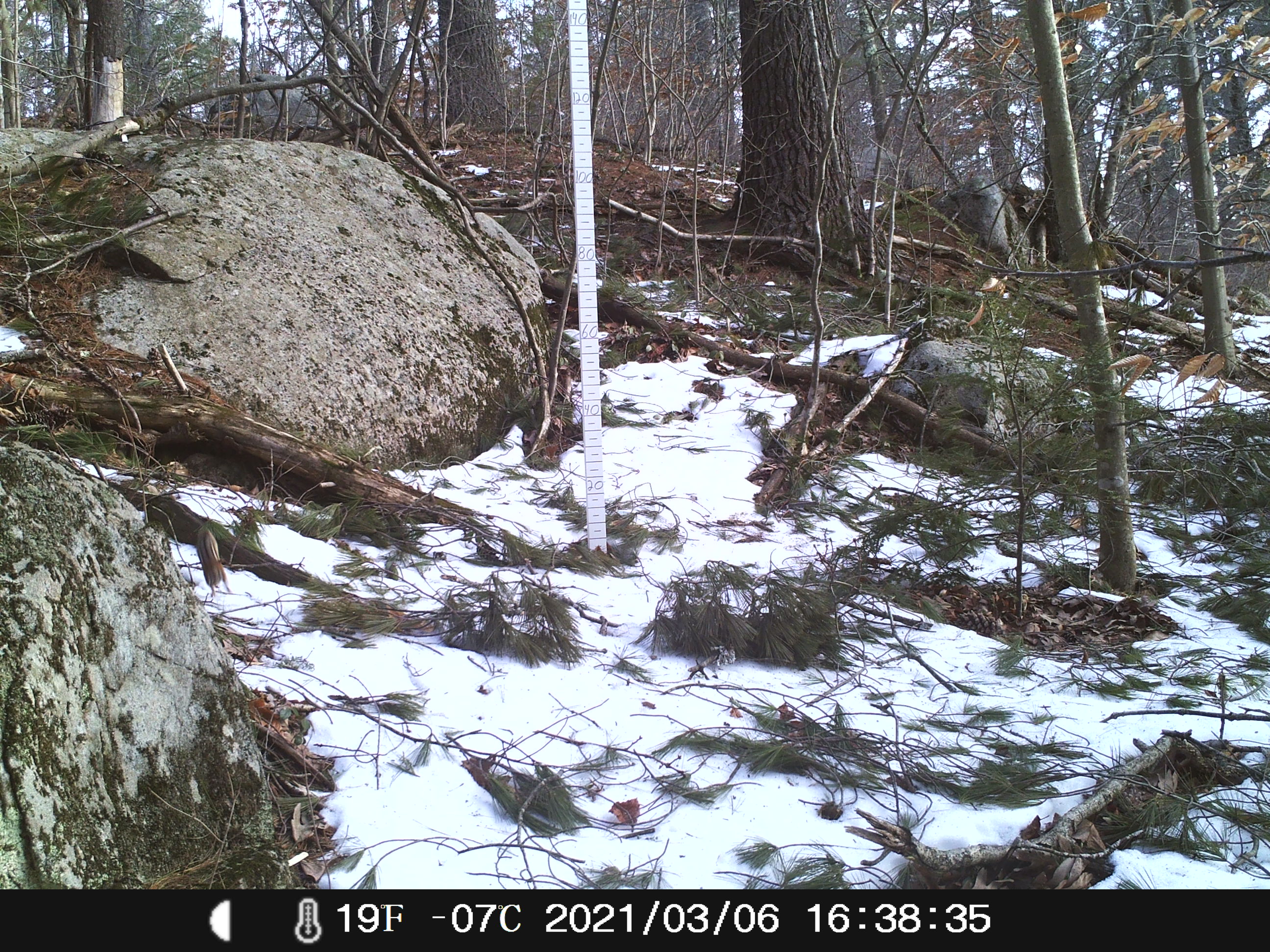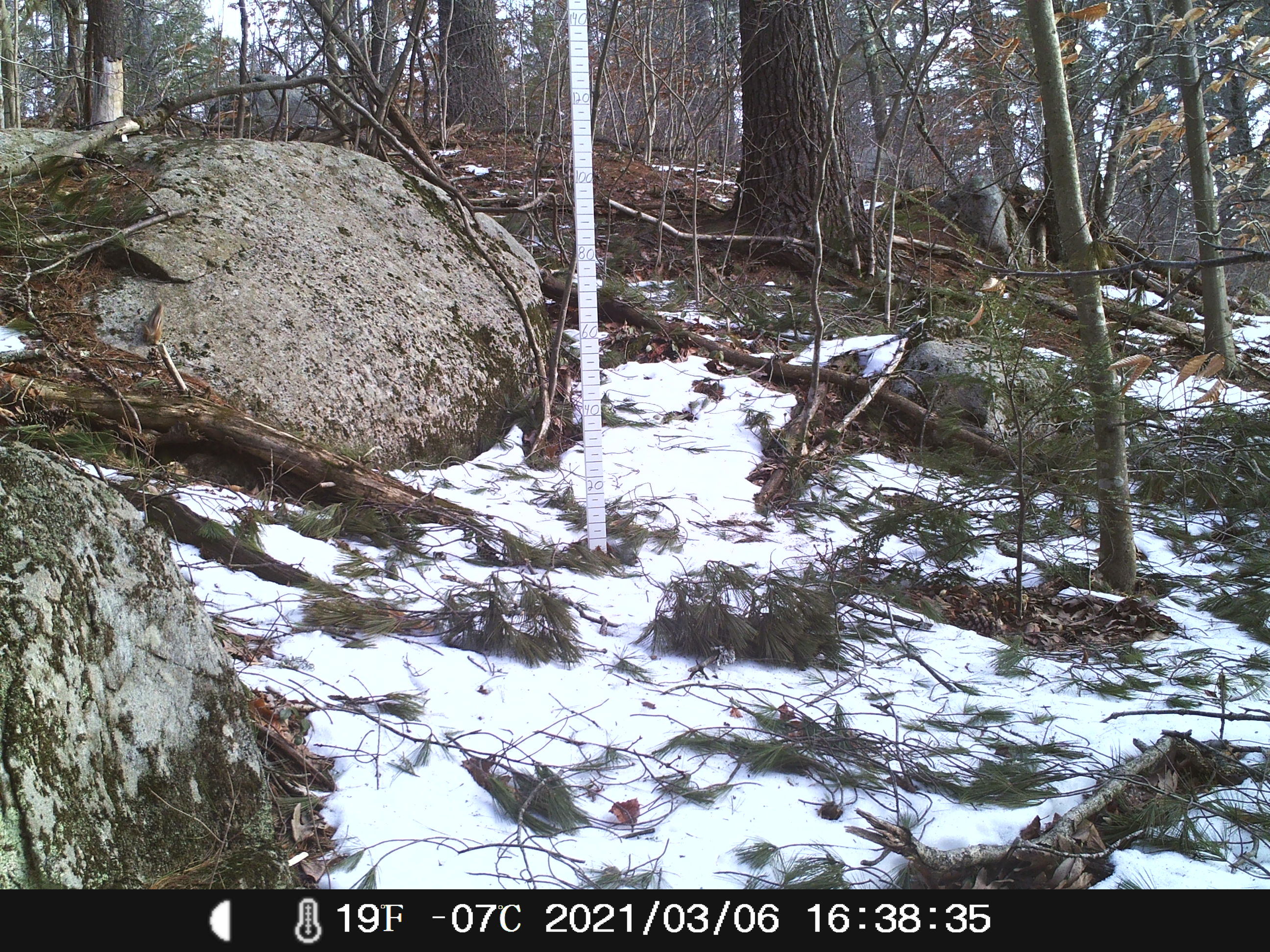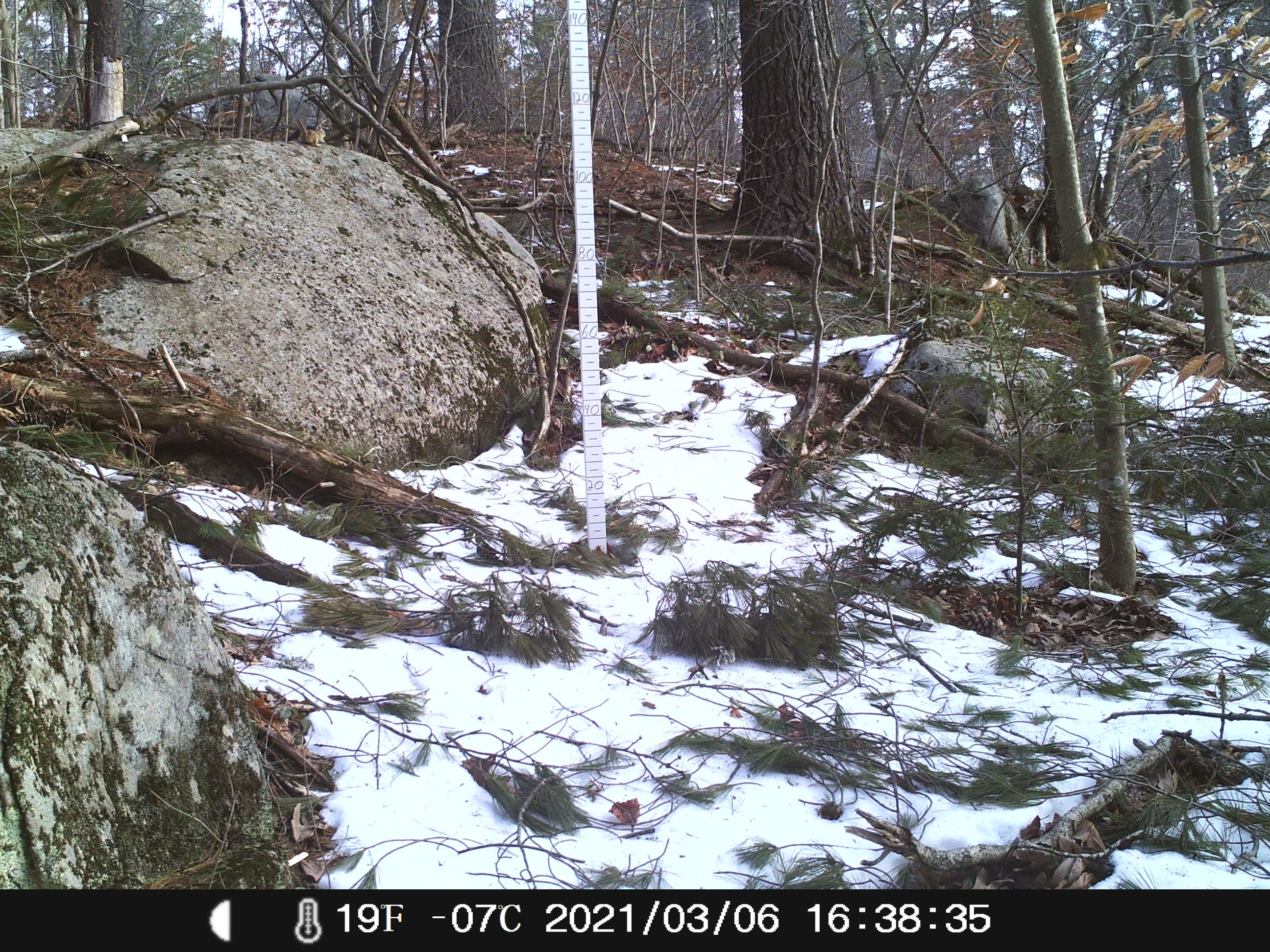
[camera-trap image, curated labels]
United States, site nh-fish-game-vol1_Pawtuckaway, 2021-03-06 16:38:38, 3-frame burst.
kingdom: Animalia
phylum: Chordata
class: Mammalia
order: Rodentia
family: Sciuridae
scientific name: Tamiini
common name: chipmunk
Chipmunk (Tamiini).